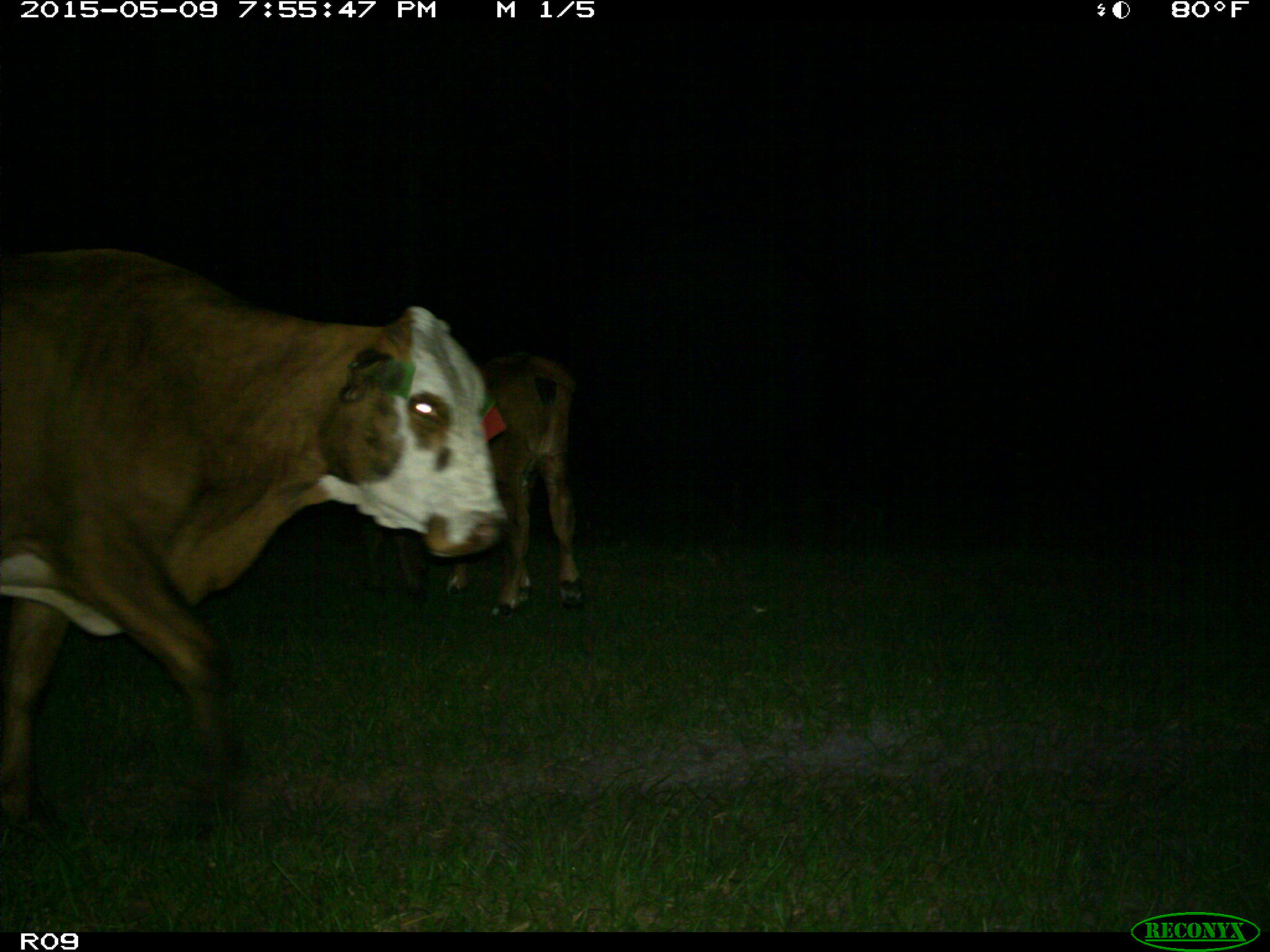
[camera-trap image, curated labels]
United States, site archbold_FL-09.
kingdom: Animalia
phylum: Chordata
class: Mammalia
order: Artiodactyla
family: Bovidae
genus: Bos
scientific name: Bos taurus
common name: domestic cow